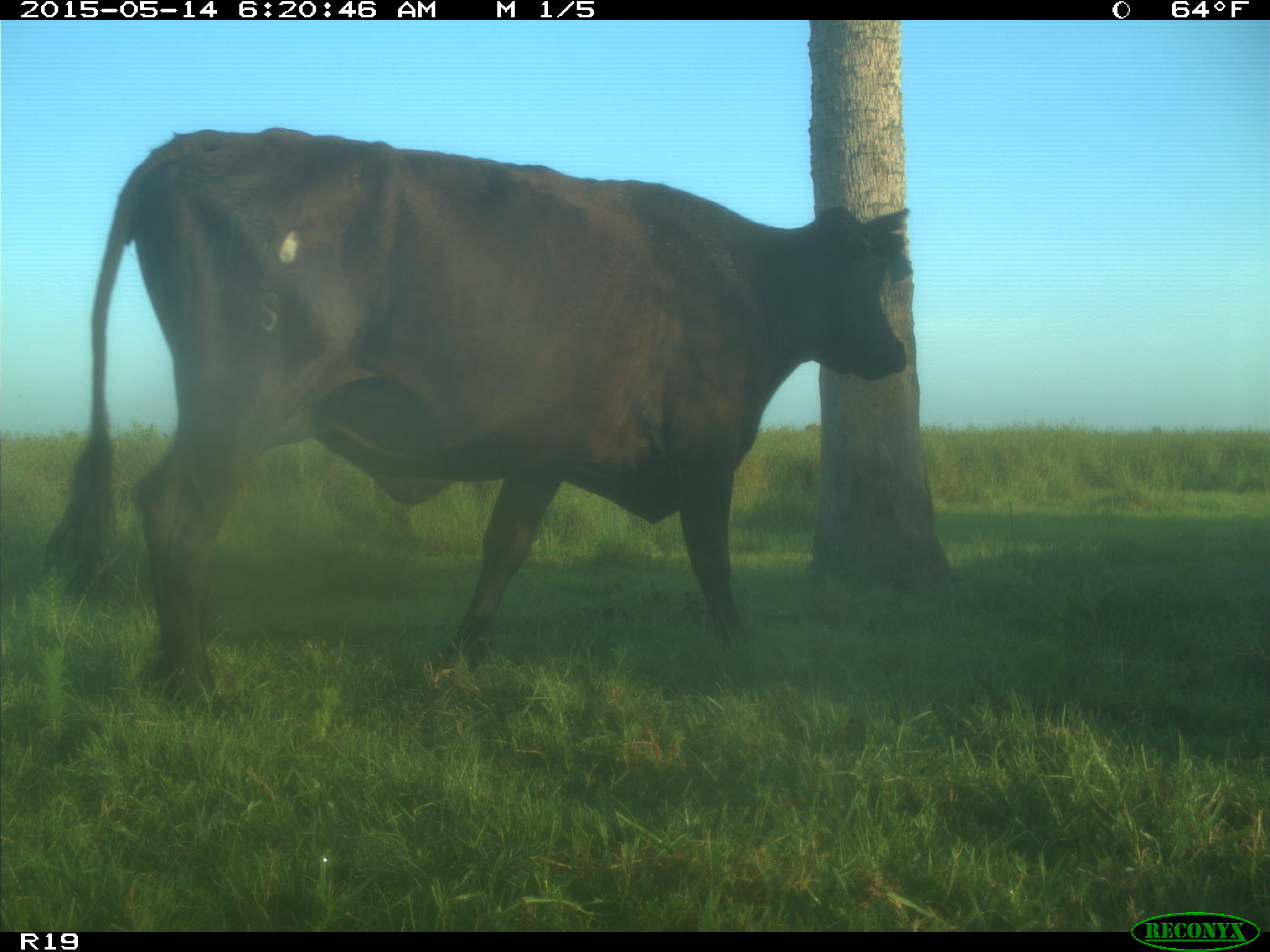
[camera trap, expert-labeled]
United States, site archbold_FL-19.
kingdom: Animalia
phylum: Chordata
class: Mammalia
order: Artiodactyla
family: Bovidae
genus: Bos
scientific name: Bos taurus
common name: domestic cow